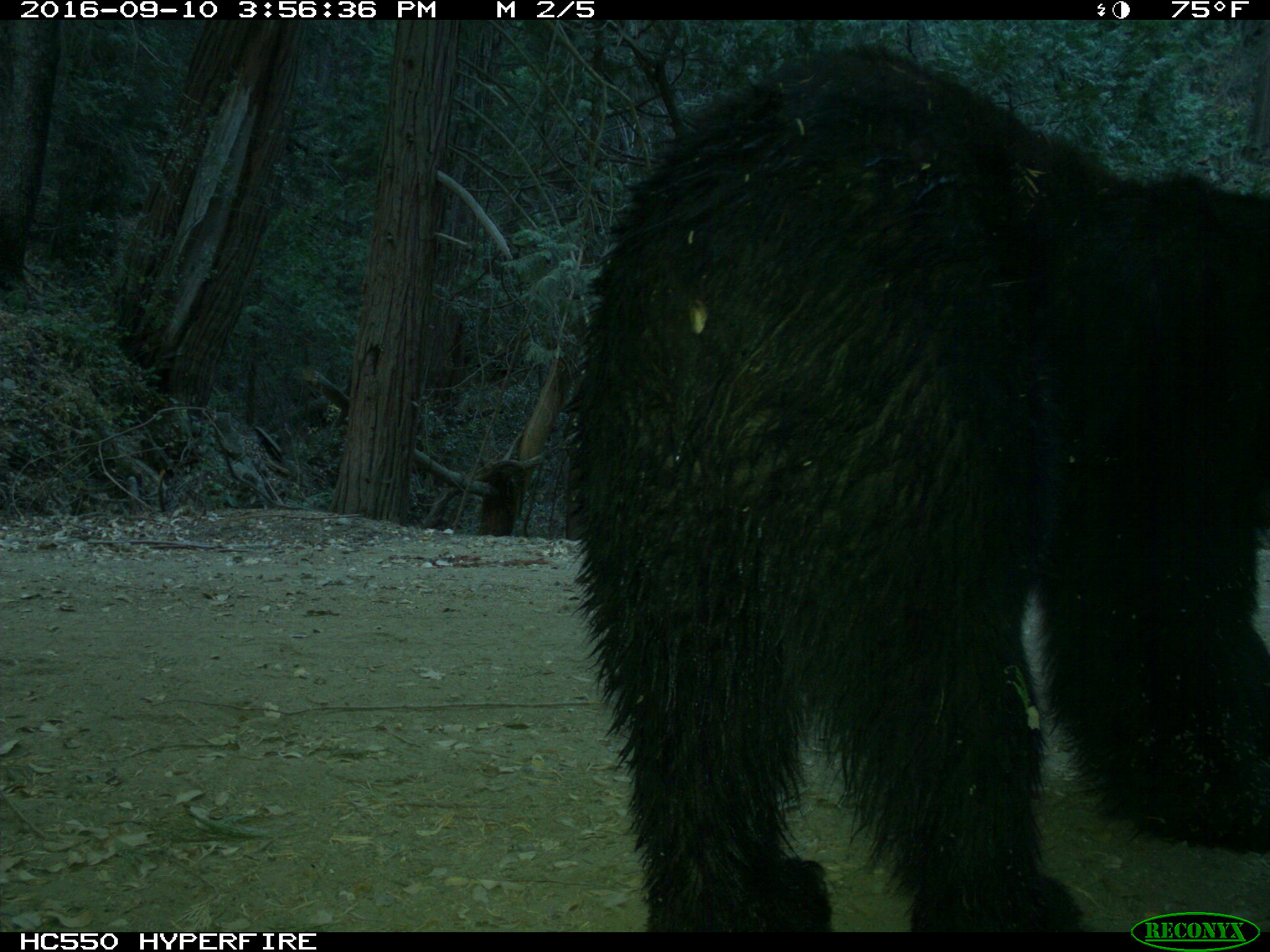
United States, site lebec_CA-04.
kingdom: Animalia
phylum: Chordata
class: Mammalia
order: Carnivora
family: Ursidae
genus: Ursus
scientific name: Ursus americanus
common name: american black bear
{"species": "Ursus americanus (american black bear)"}